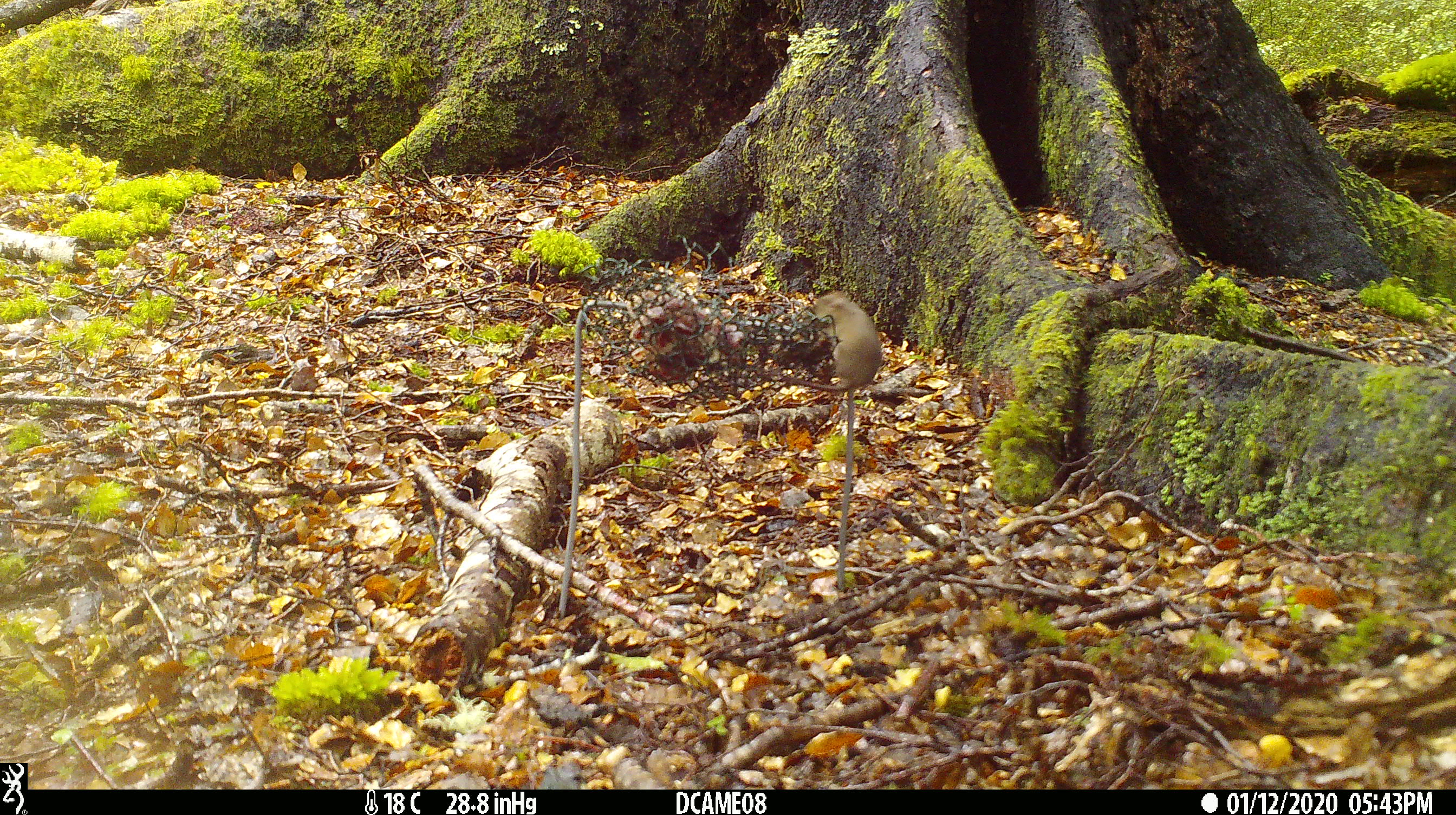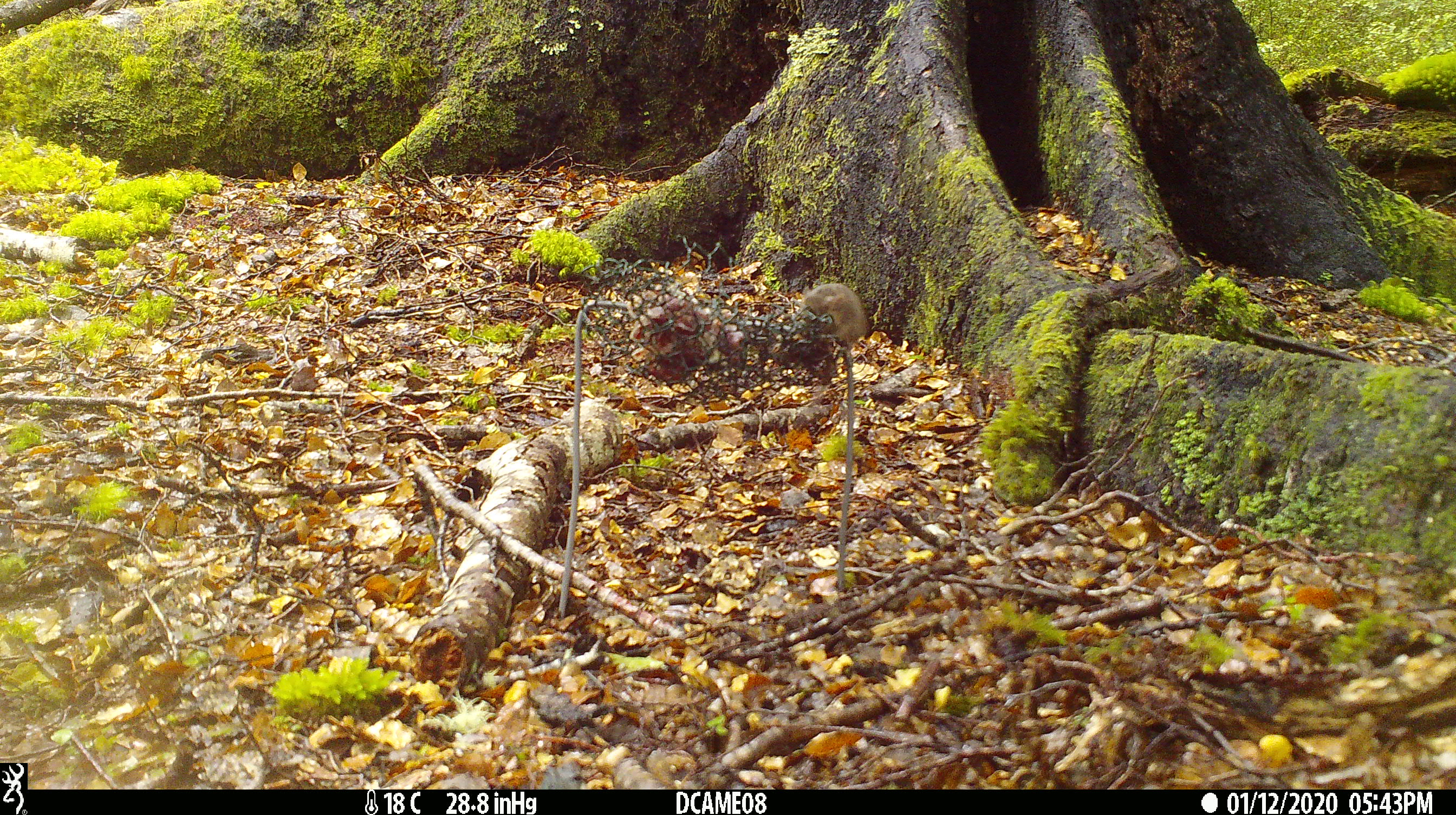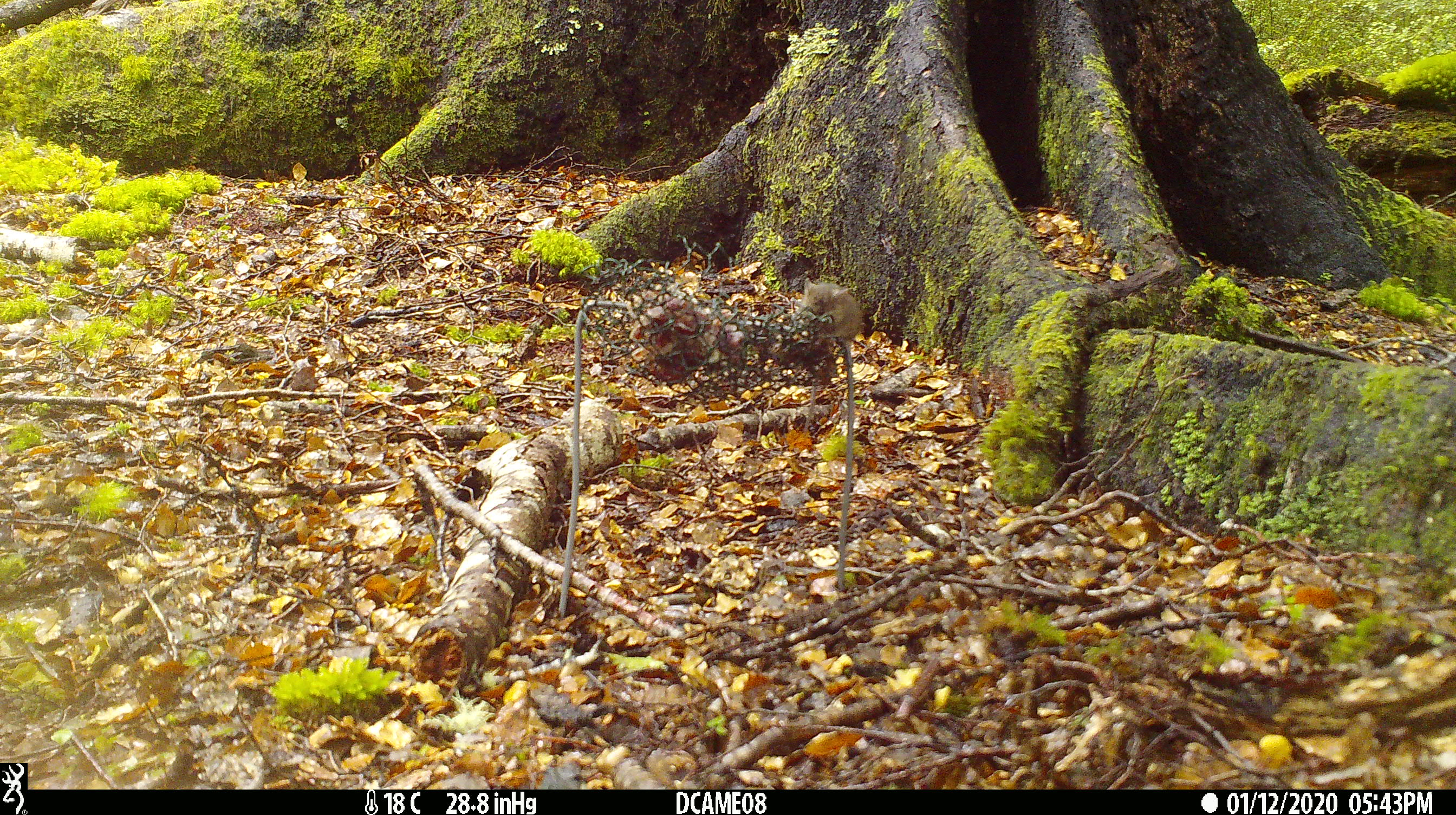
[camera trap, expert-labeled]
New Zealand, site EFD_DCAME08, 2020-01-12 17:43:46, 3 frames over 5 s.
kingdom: Animalia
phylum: Chordata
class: Mammalia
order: Rodentia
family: Muridae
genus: Mus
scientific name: Mus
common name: mouse